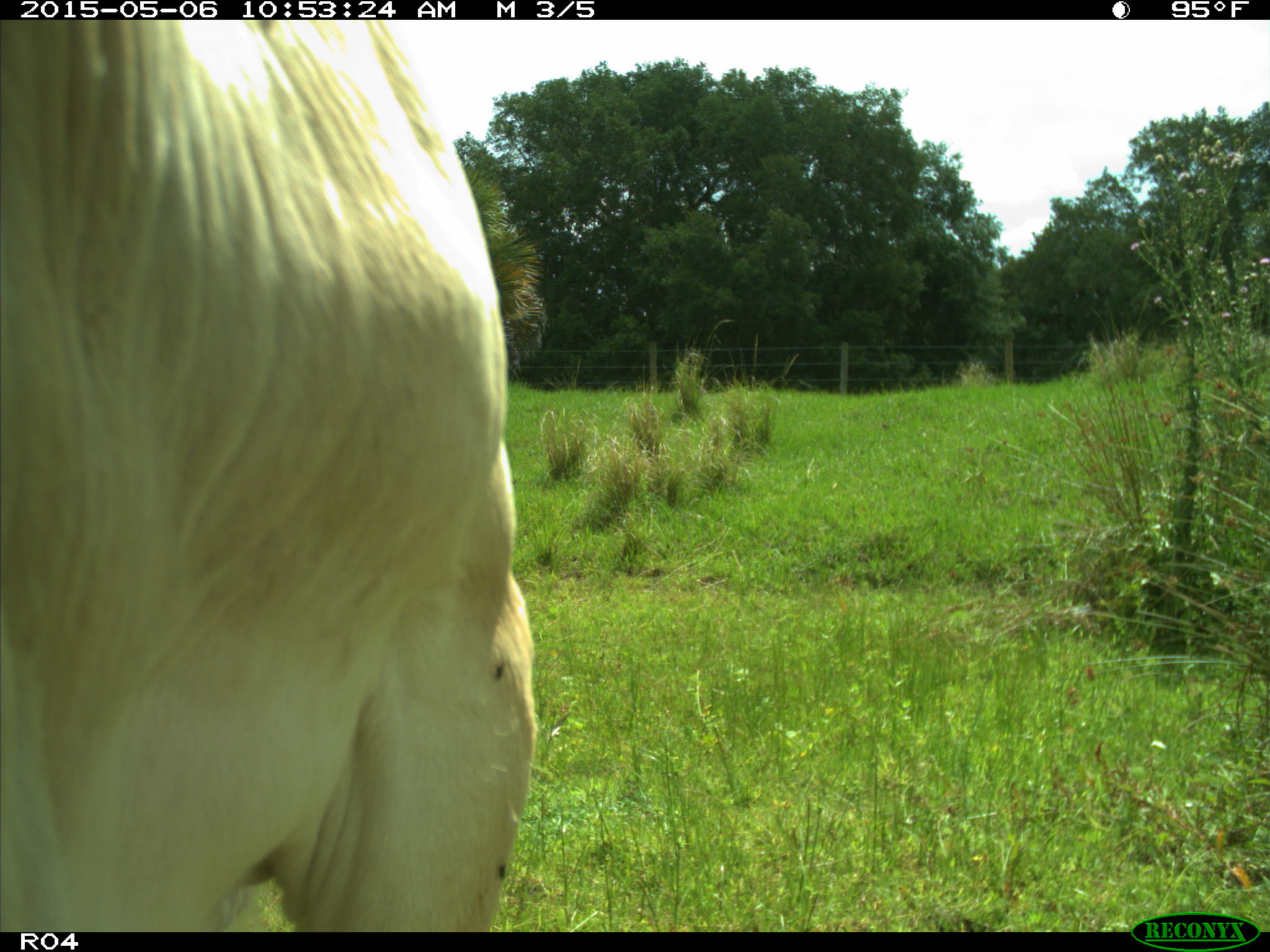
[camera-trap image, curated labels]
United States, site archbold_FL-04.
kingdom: Animalia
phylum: Chordata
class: Mammalia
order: Artiodactyla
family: Bovidae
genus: Bos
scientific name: Bos taurus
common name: domestic cow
Bos taurus (domestic cow).